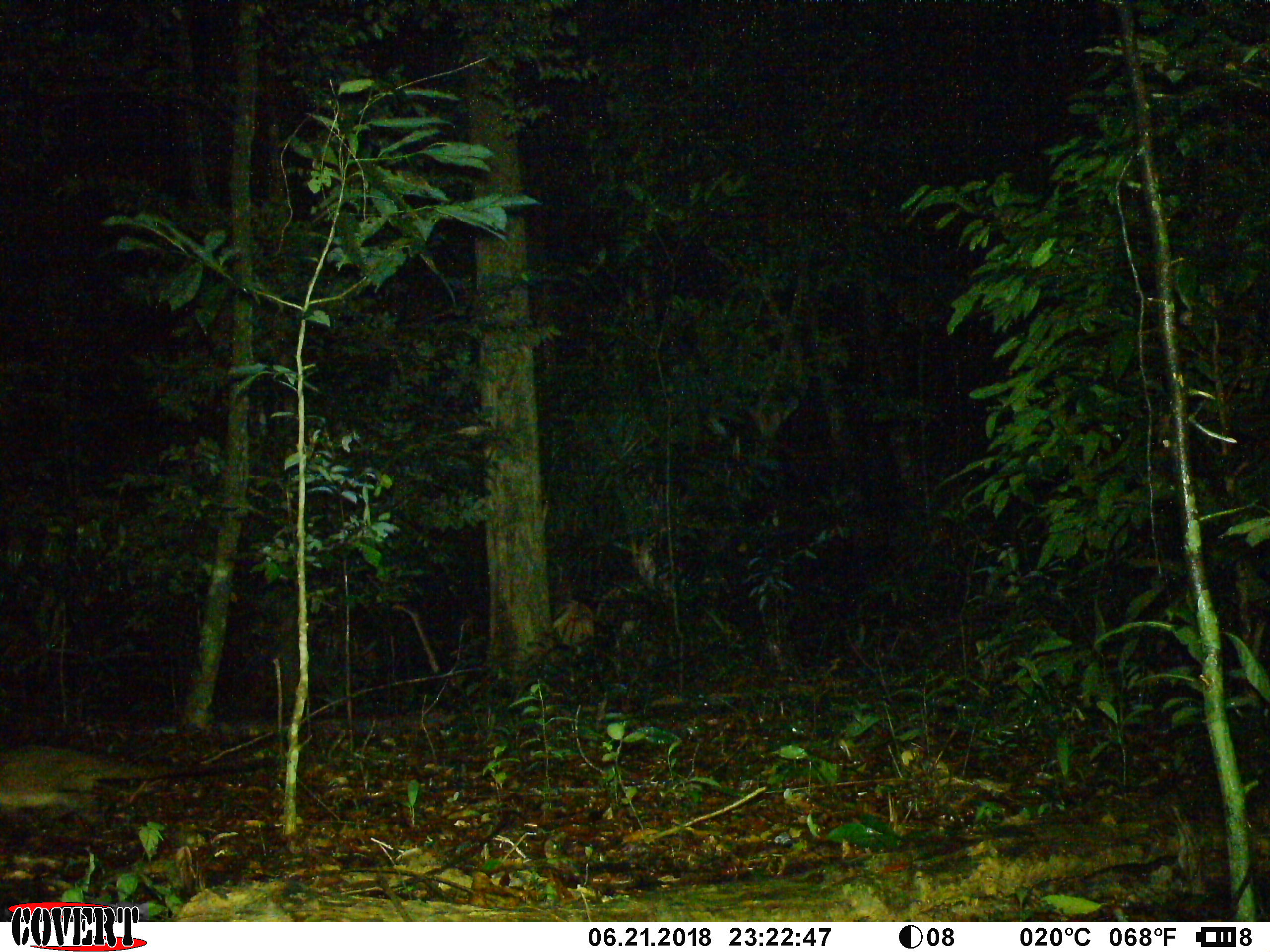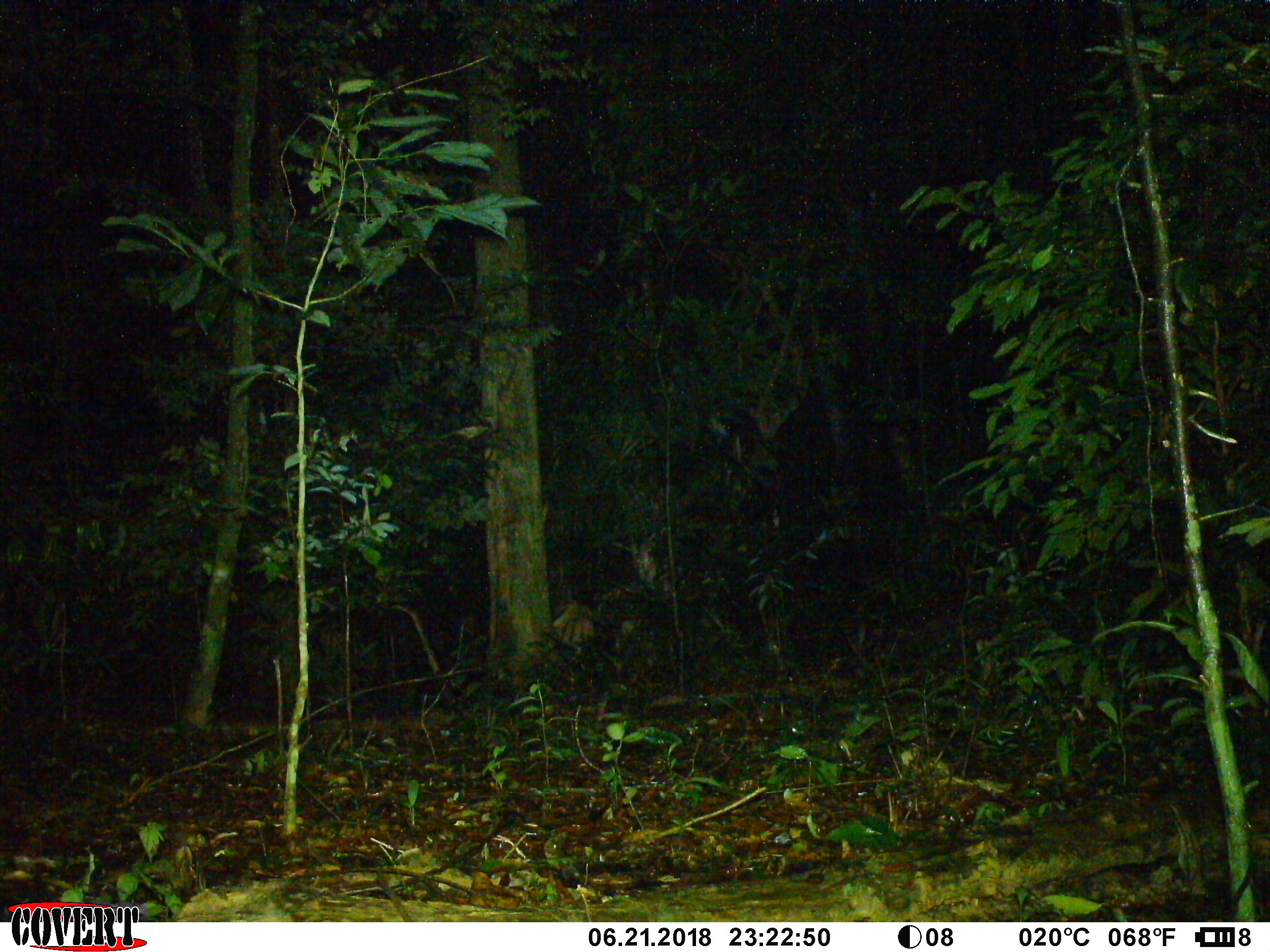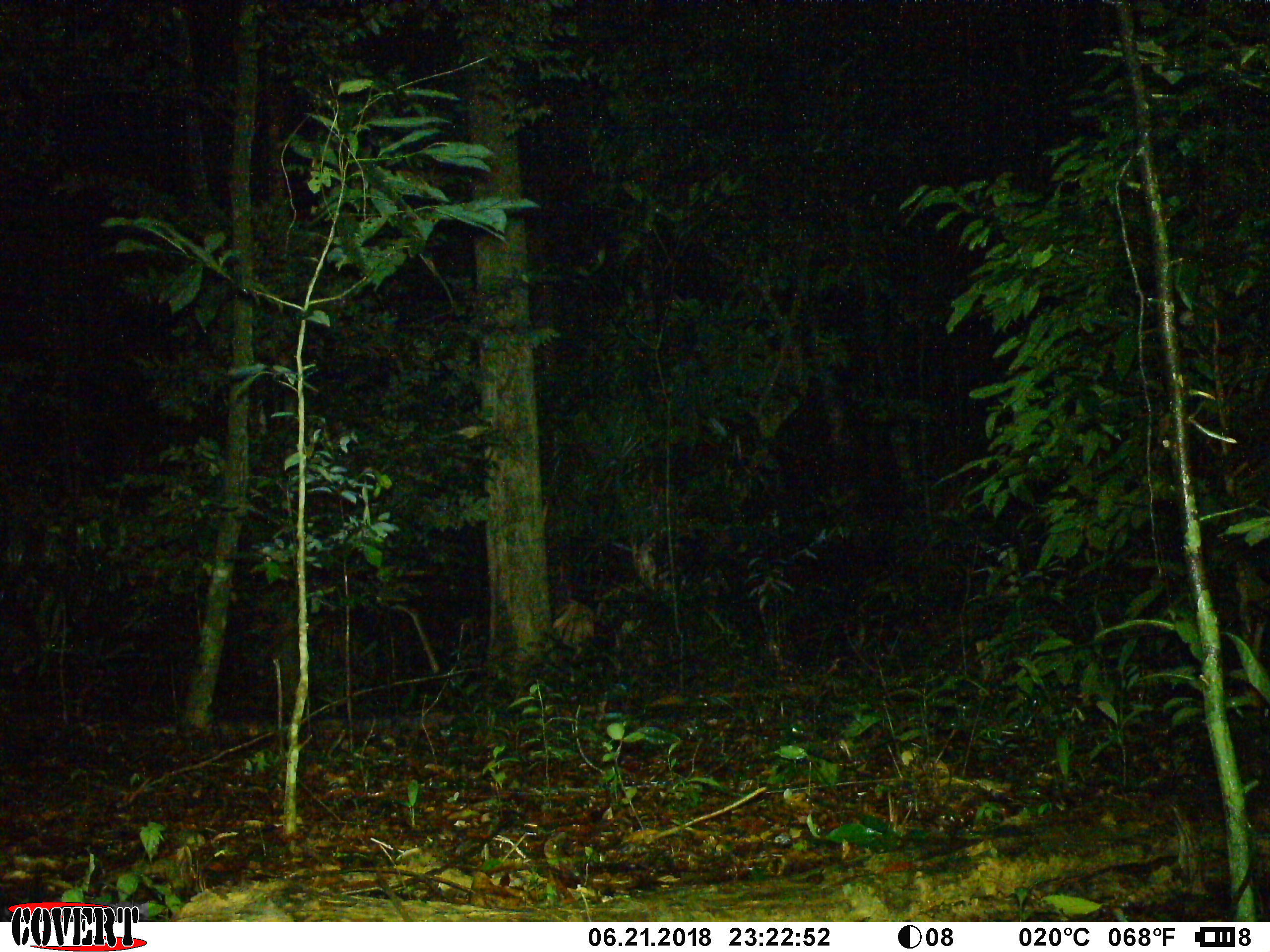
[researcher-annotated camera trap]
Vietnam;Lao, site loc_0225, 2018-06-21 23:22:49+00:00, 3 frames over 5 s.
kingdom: Animalia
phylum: Chordata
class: Mammalia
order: Carnivora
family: Viverridae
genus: Paguma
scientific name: Paguma larvata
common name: masked palm civet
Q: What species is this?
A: Masked palm civet (Paguma larvata).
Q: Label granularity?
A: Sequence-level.